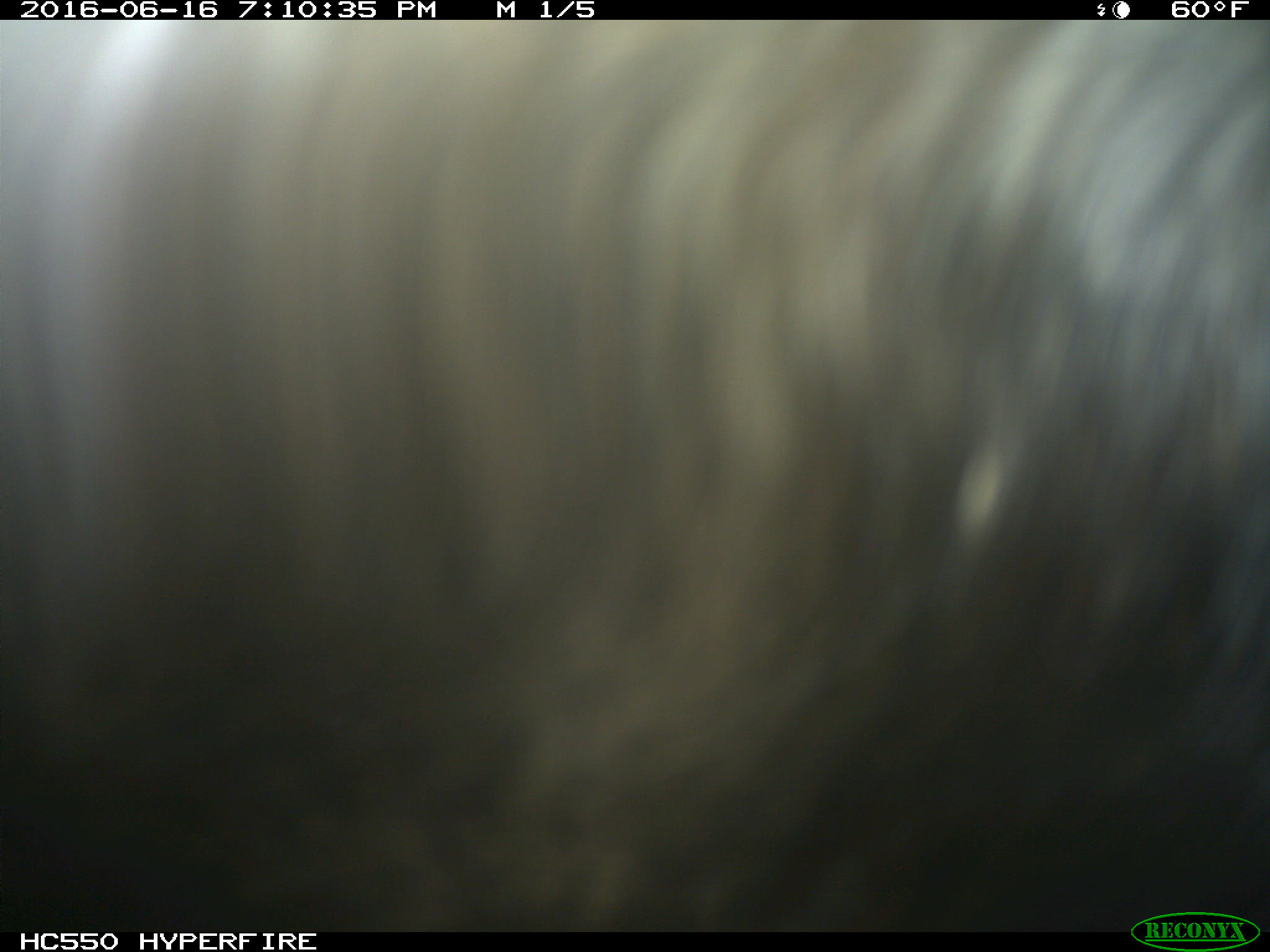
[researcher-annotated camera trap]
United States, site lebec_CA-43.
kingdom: Animalia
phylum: Chordata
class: Mammalia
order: Artiodactyla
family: Bovidae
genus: Bos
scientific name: Bos taurus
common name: domestic cow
Bos taurus (domestic cow).